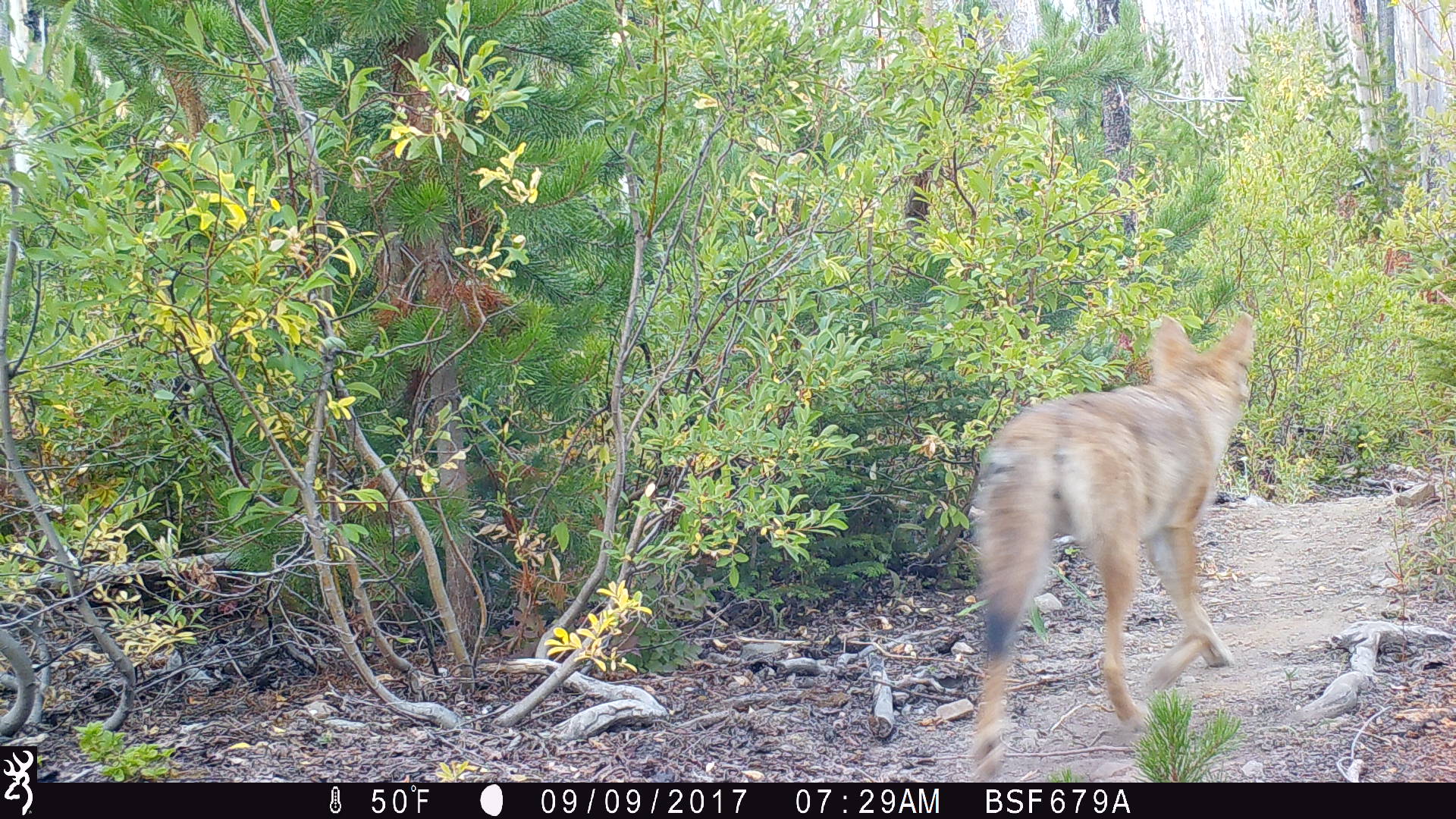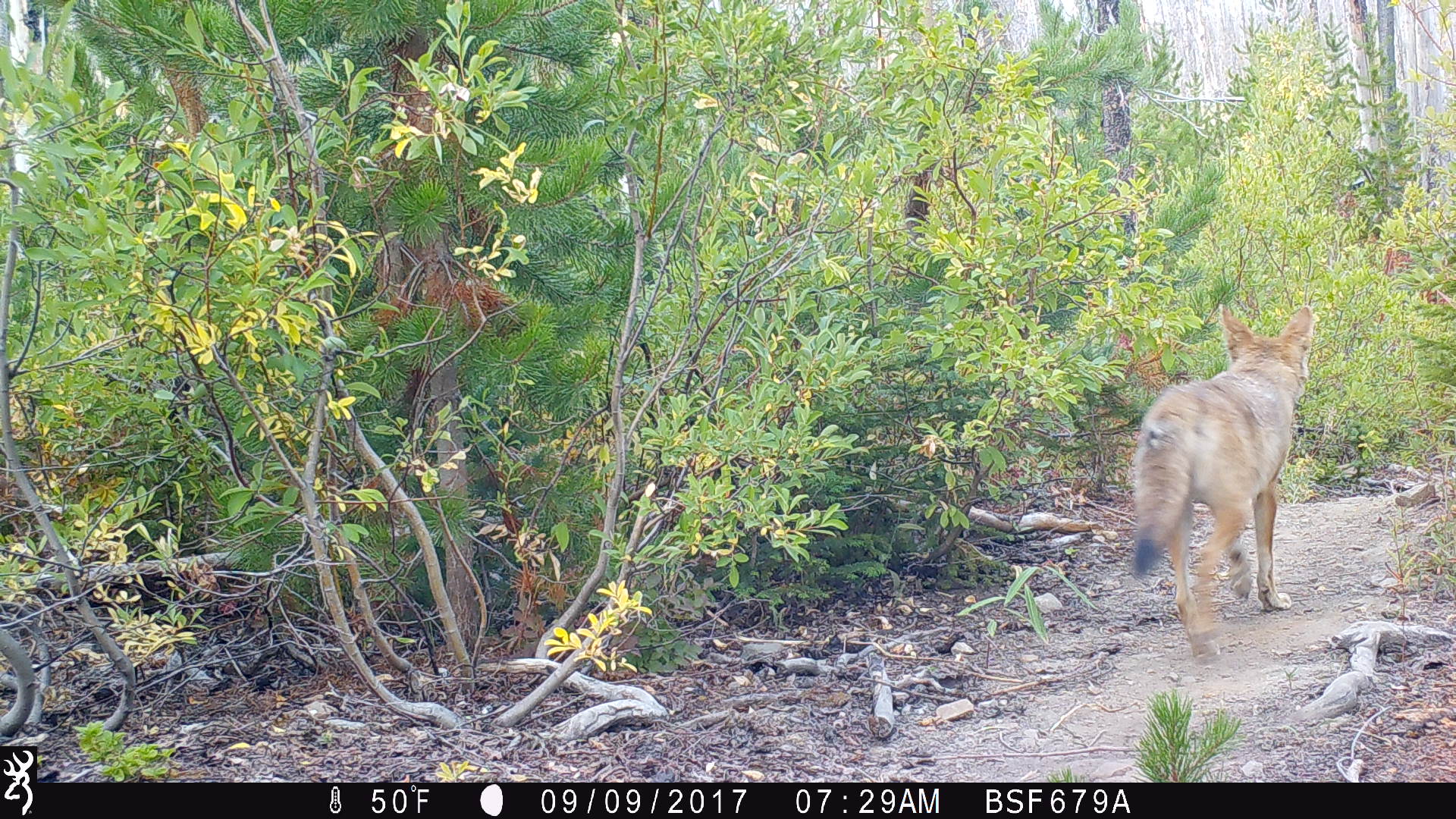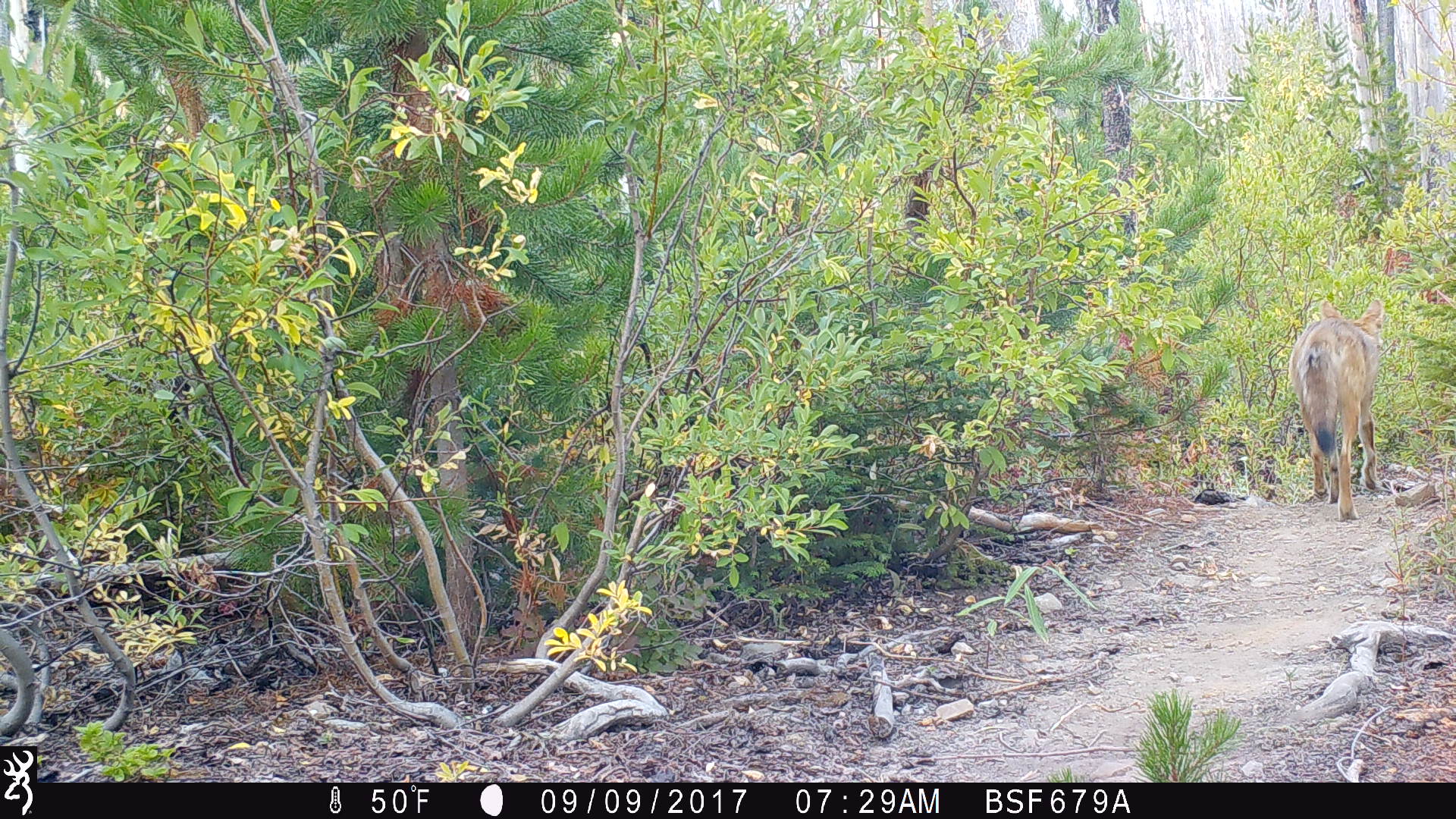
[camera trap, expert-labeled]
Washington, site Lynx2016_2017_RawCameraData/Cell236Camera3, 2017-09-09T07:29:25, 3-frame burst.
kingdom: Animalia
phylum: Chordata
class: Mammalia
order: Carnivora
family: Canidae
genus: Canis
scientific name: Canis latrans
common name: coyote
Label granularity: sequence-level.